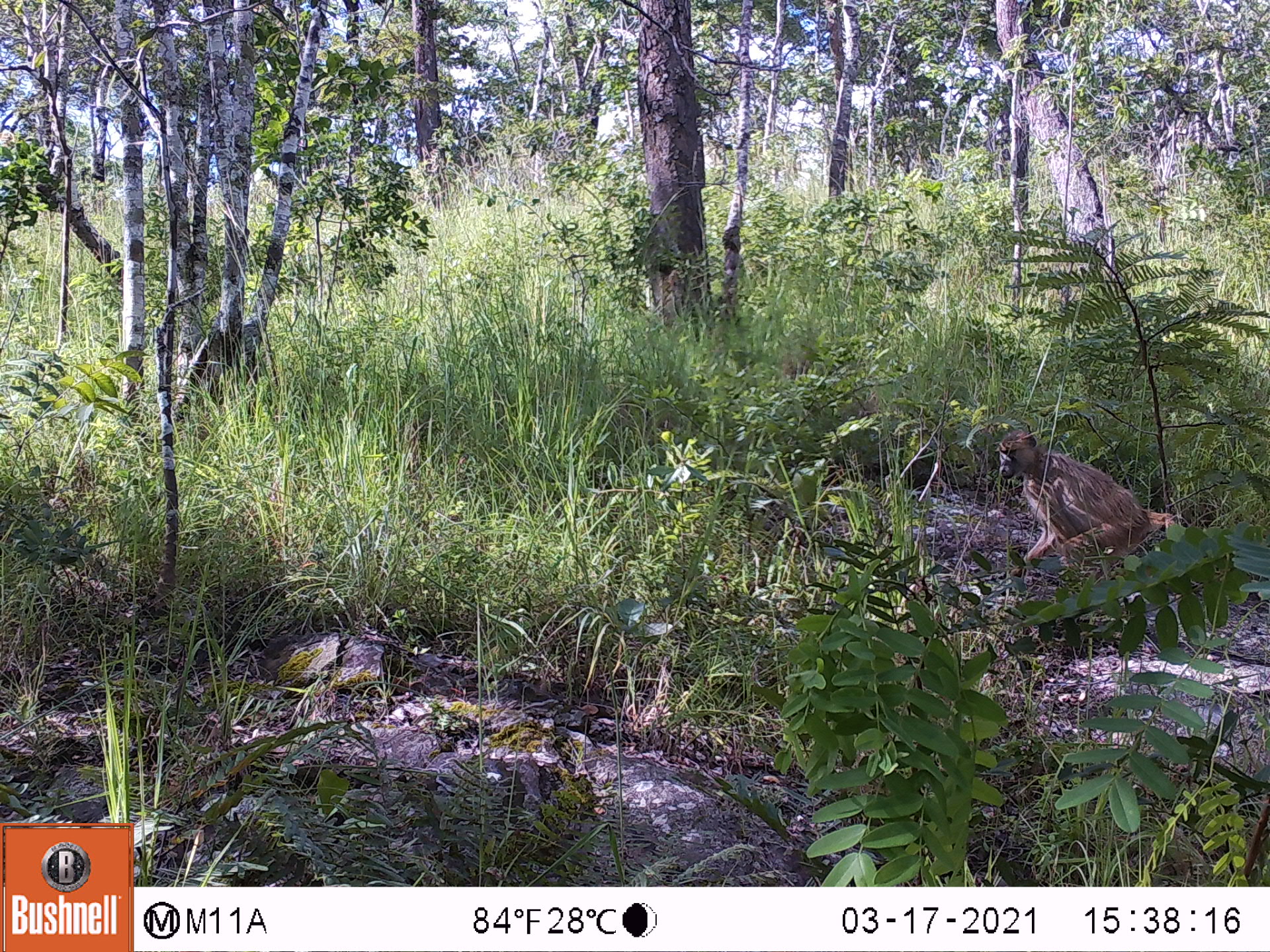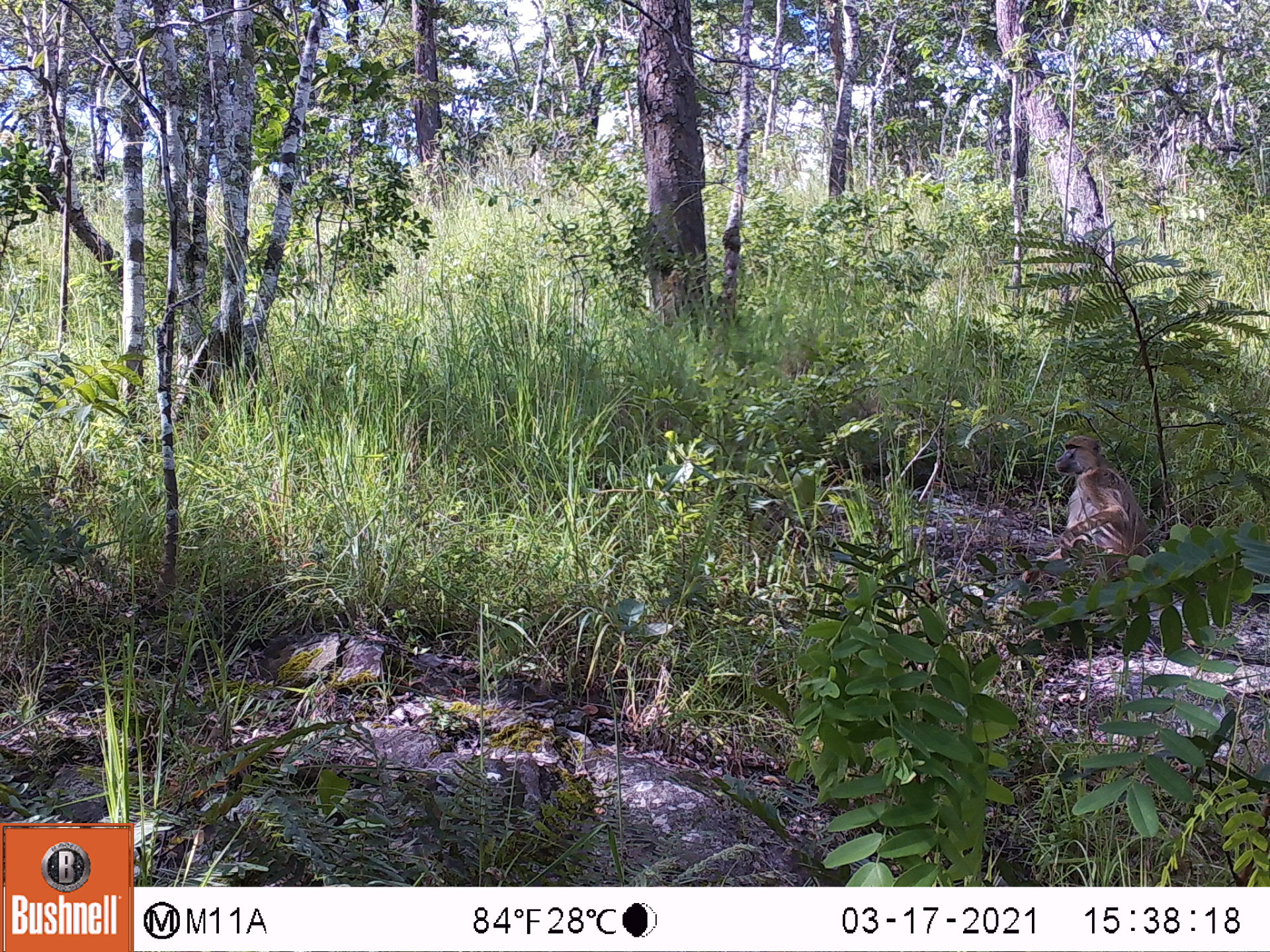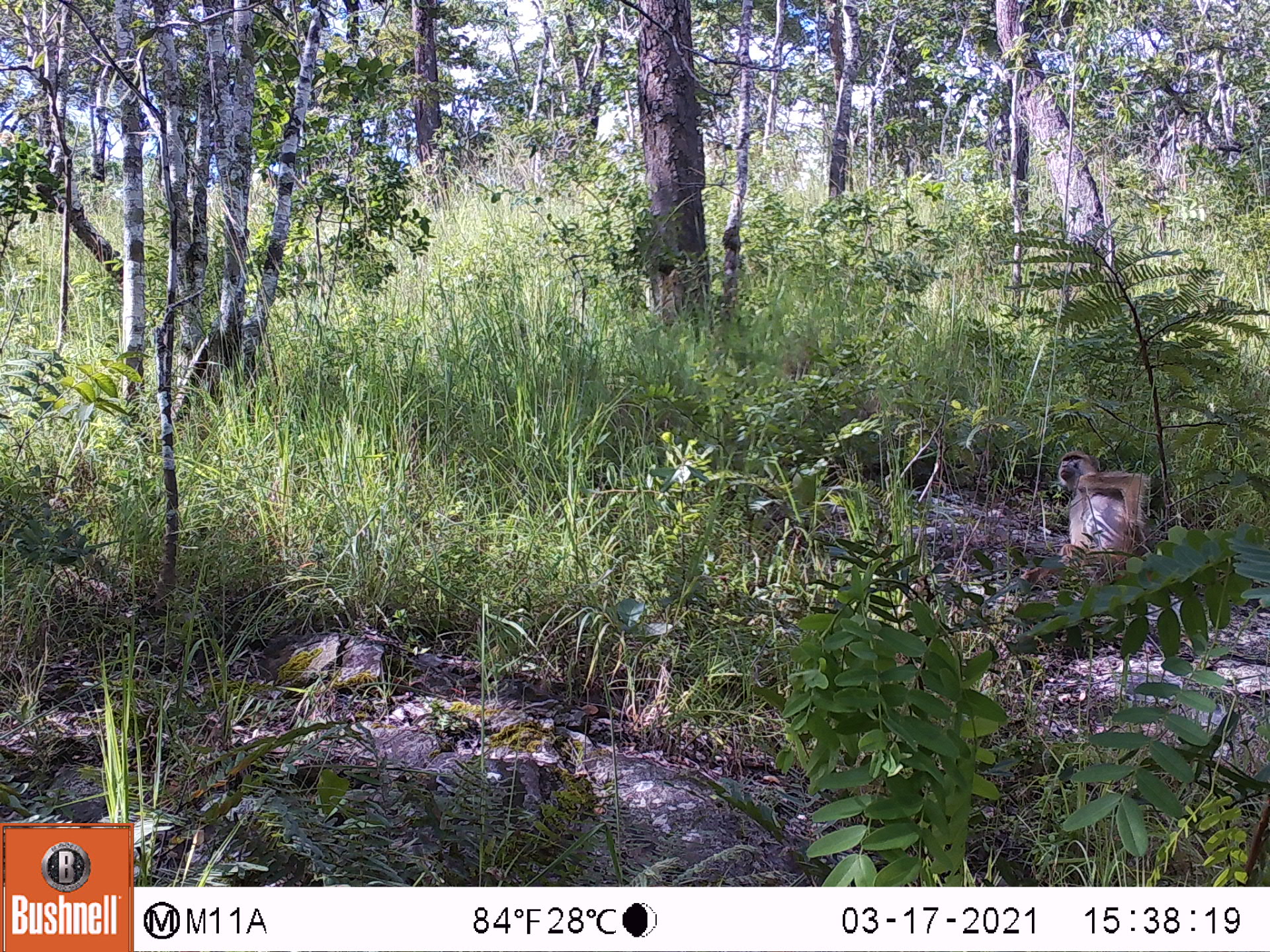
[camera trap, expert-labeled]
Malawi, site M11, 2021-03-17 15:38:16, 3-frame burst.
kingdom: Animalia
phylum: Chordata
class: Mammalia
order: Primates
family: Cercopithecidae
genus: Papio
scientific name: Papio cynocephalus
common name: yellow baboon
Yellow baboon (Papio cynocephalus), count 1.